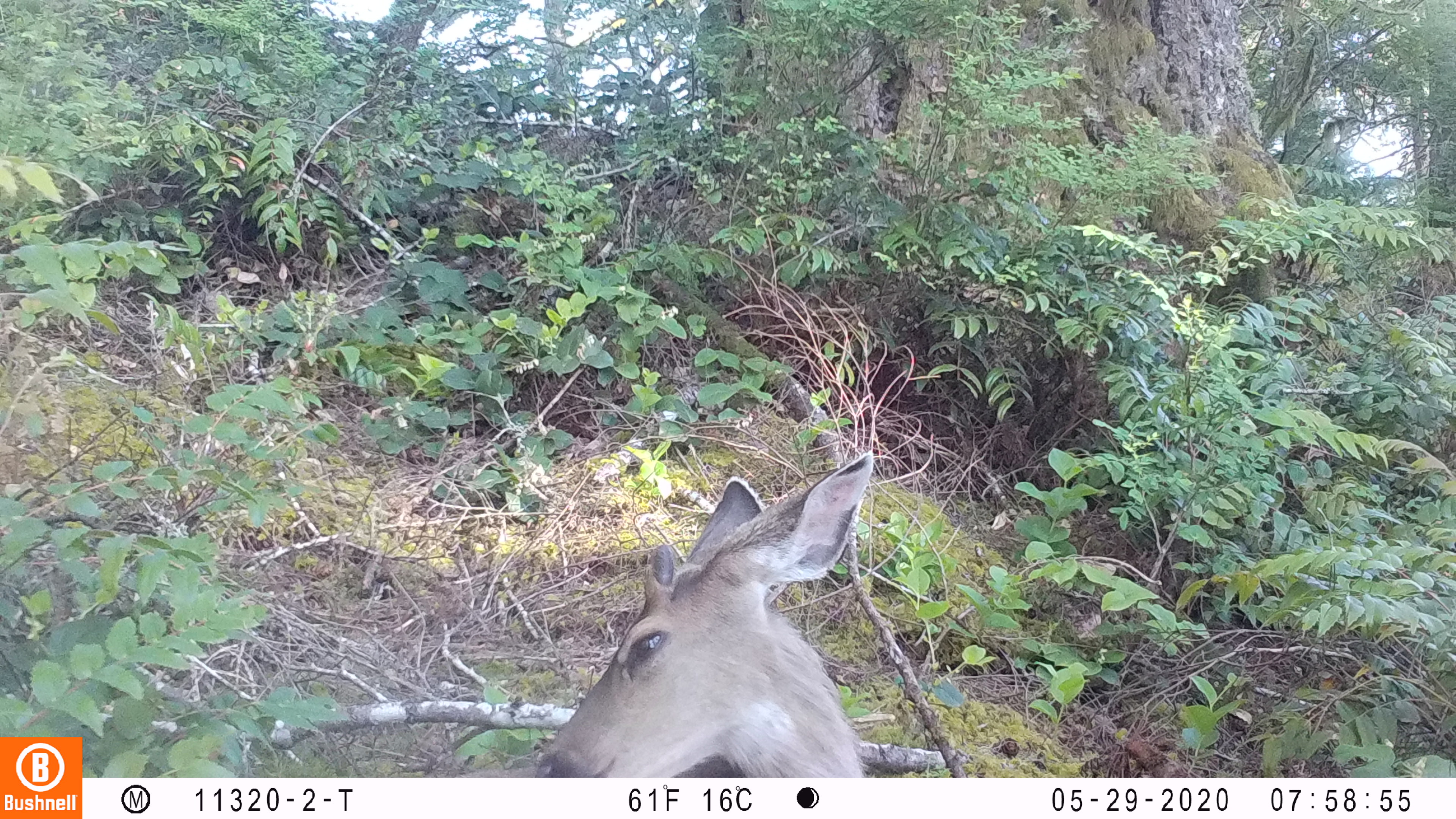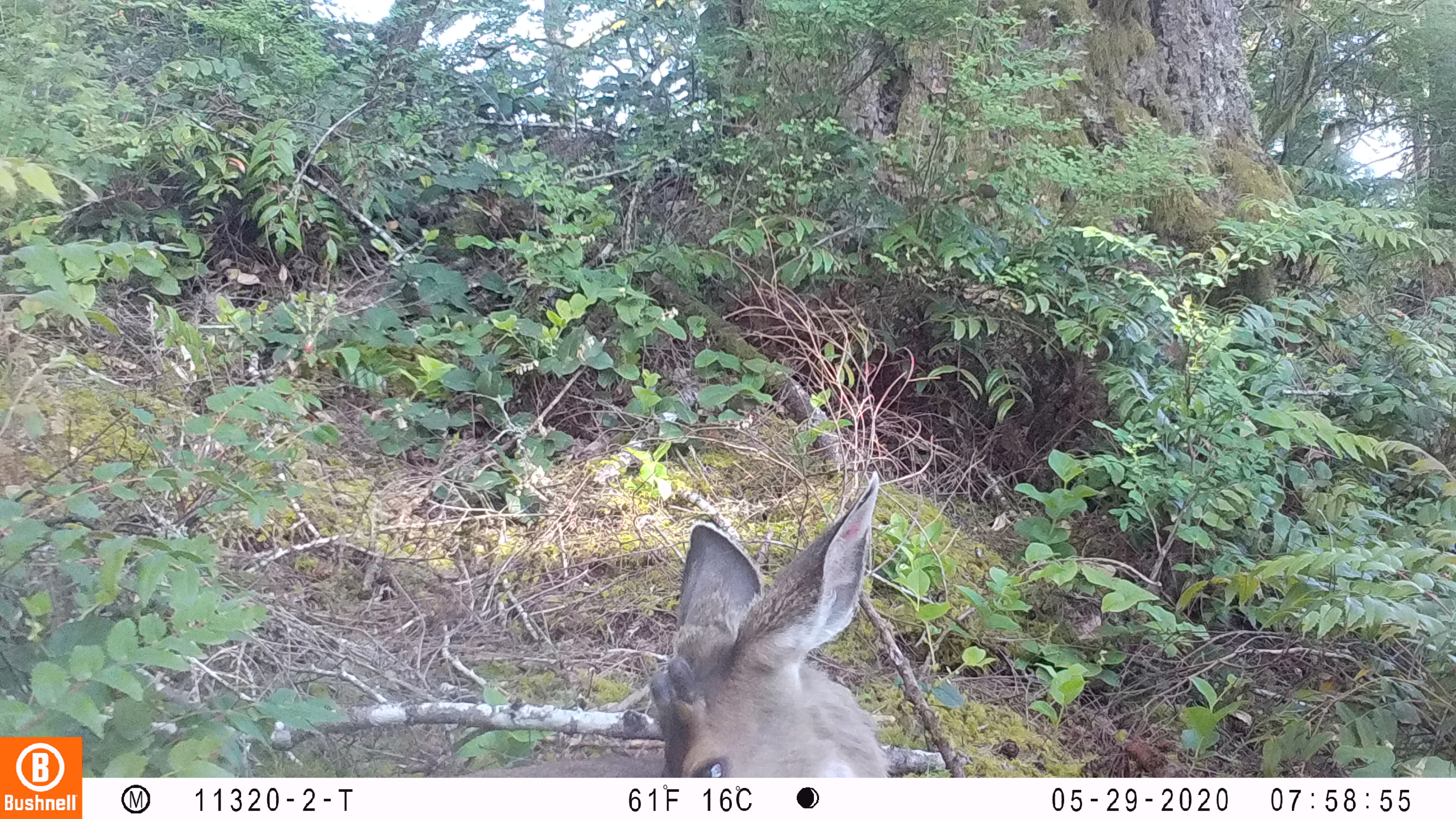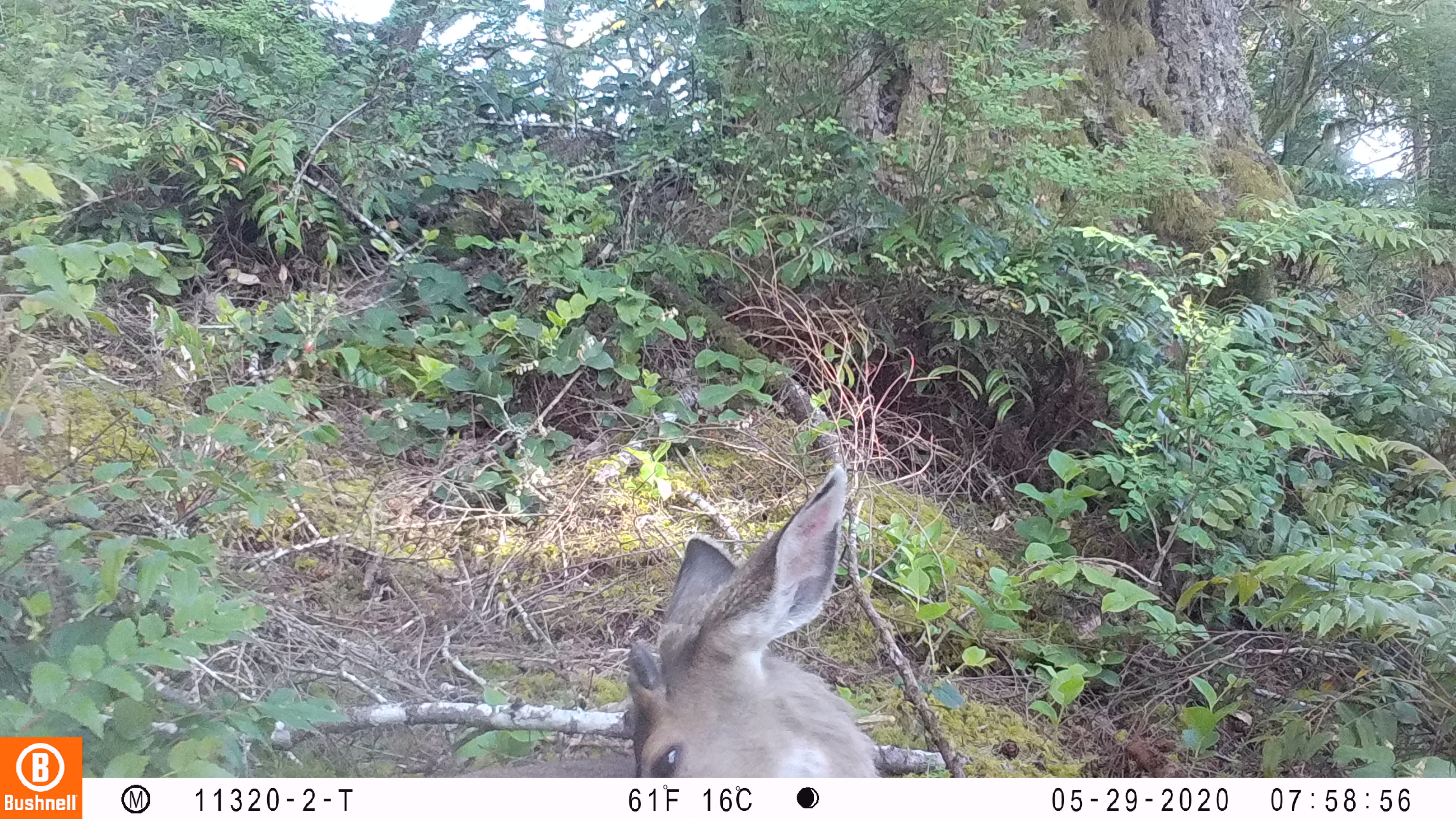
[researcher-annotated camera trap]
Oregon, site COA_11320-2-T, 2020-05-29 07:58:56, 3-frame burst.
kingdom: Animalia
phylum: Chordata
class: Mammalia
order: Artiodactyla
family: Cervidae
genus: Odocoileus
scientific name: Odocoileus hemionus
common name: black-tailed deer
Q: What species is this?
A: Black-tailed deer (Odocoileus hemionus).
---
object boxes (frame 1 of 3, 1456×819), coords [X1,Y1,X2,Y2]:
black-tailed deer: [526,442,890,774]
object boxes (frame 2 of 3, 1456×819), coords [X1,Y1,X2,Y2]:
black-tailed deer: [478,461,891,770]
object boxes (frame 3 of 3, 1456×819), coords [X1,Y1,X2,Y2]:
black-tailed deer: [474,461,891,774]